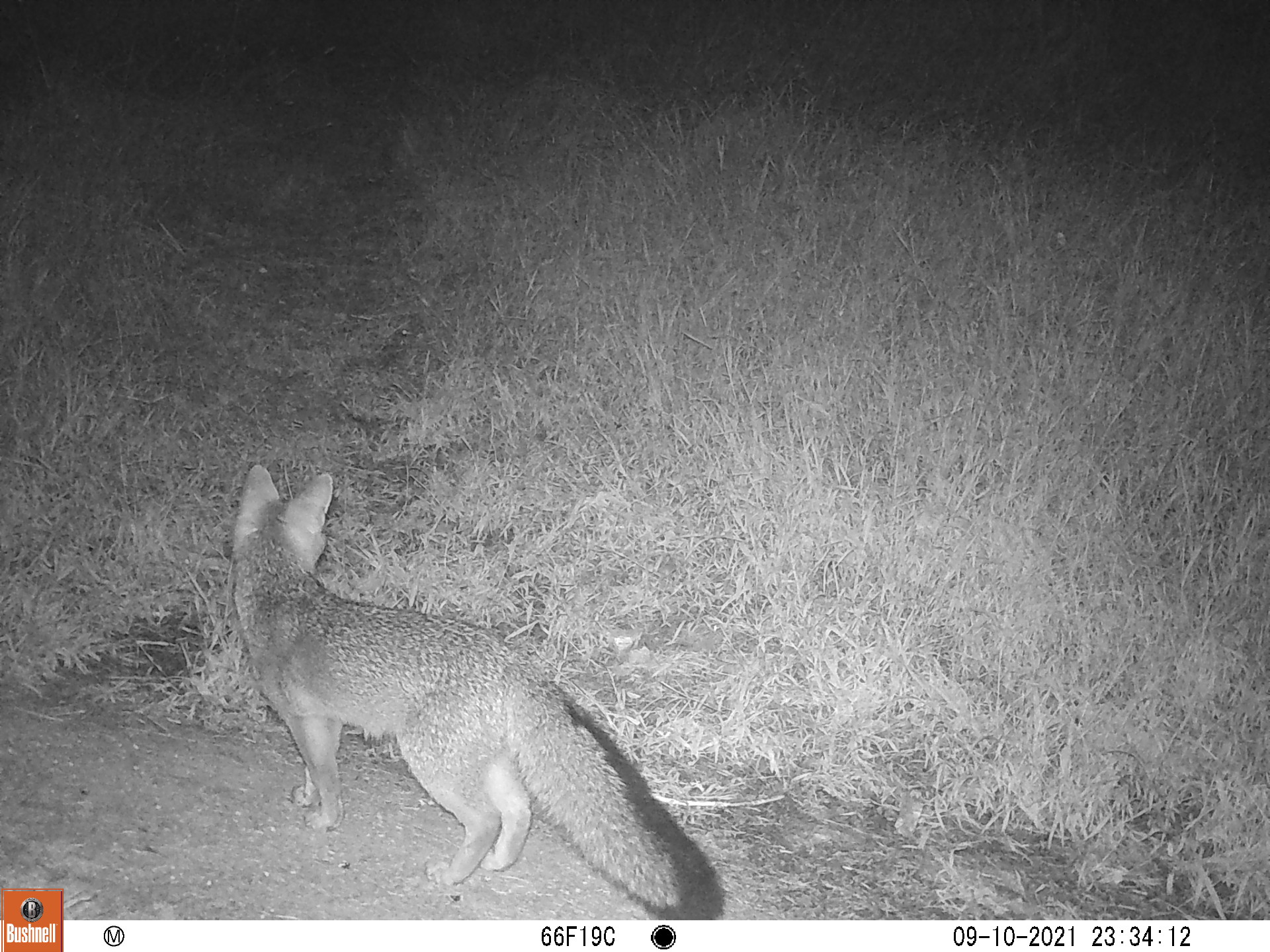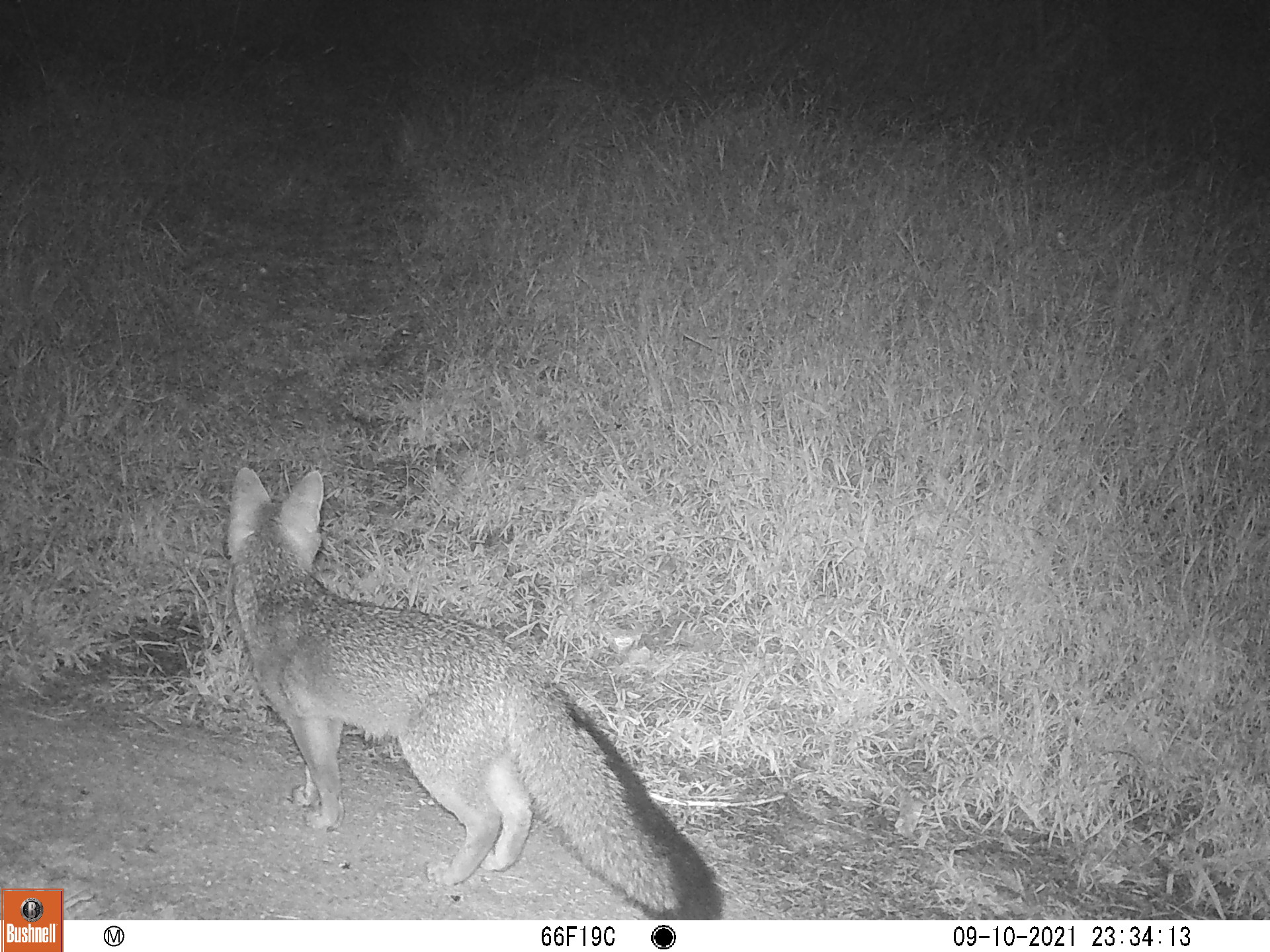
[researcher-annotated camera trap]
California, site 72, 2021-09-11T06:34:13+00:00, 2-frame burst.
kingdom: Animalia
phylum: Chordata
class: Mammalia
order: Carnivora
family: Canidae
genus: Urocyon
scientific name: Urocyon cinereoargenteus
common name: gray fox